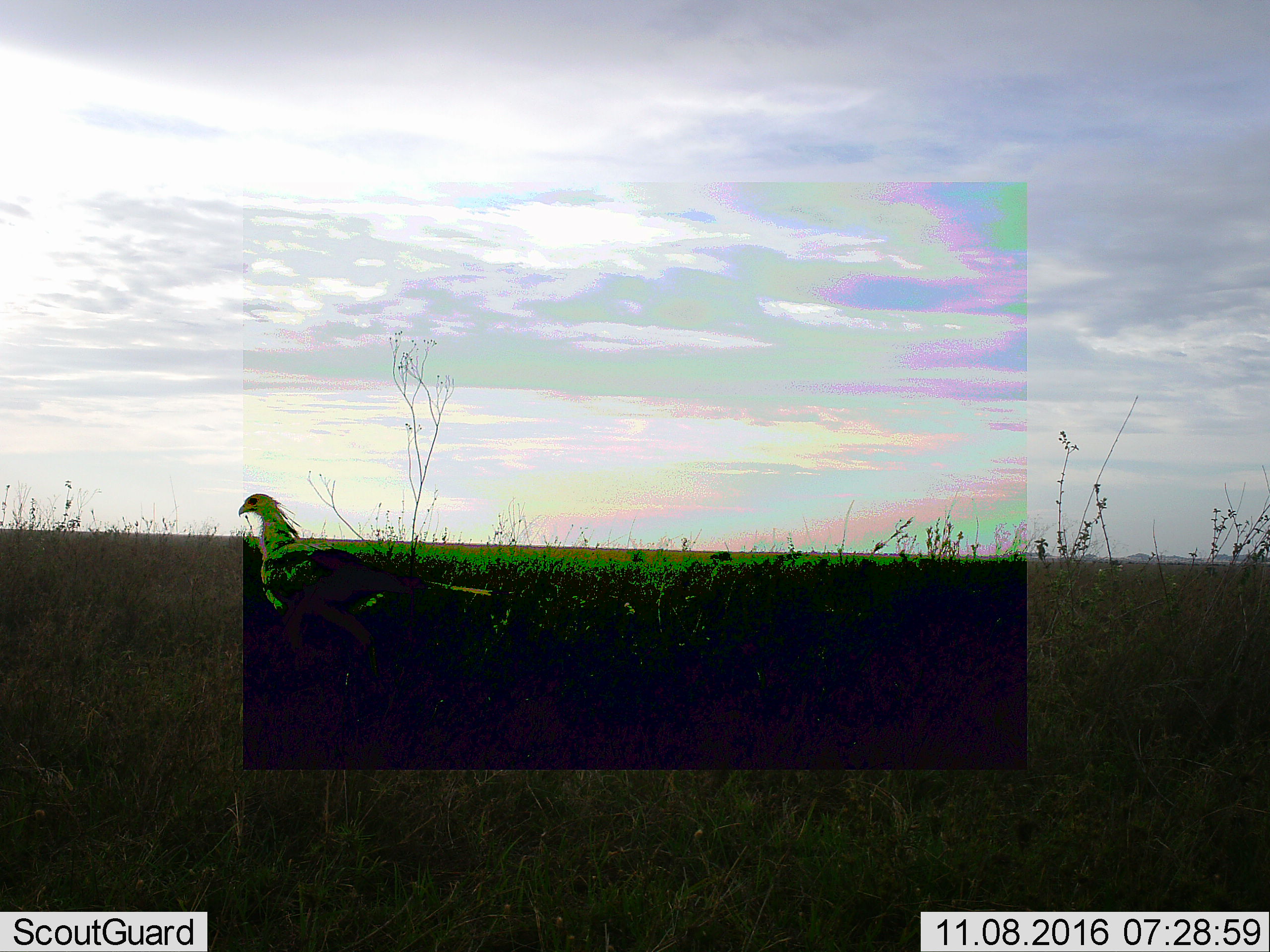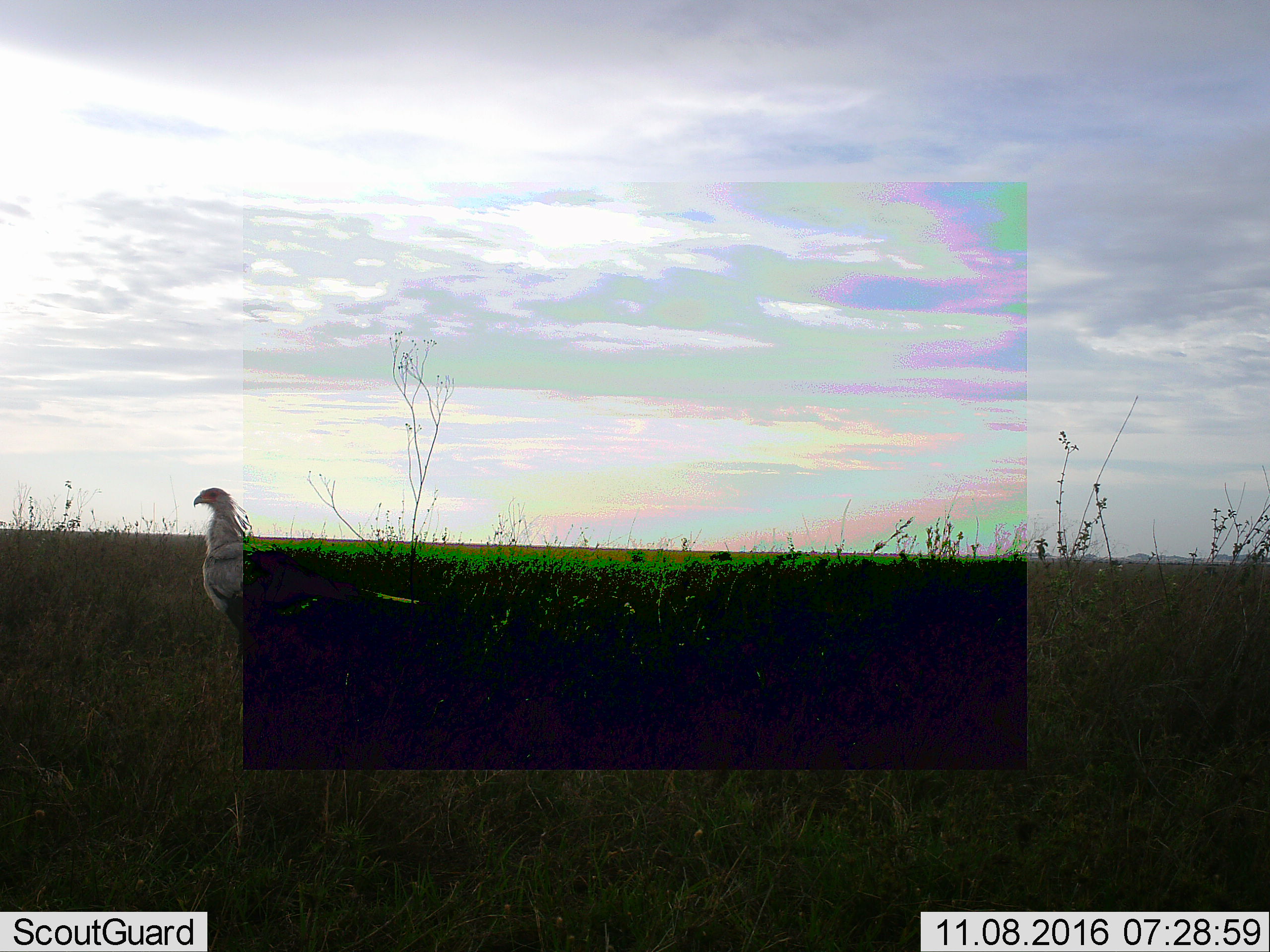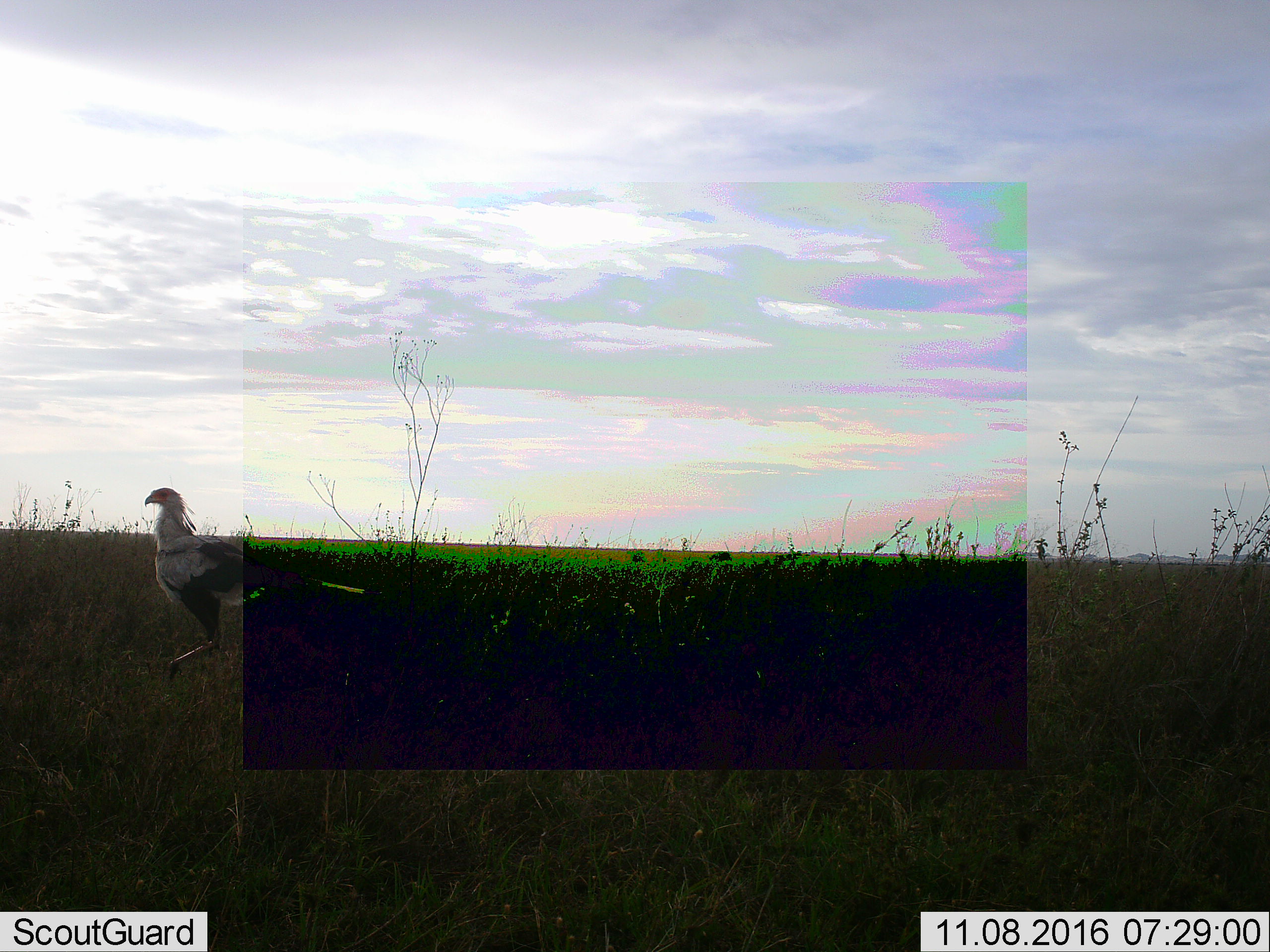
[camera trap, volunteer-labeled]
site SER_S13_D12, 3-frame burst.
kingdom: Animalia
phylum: Chordata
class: Aves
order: Accipitriformes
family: Sagittariidae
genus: Sagittarius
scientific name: Sagittarius serpentarius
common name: secretarybird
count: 1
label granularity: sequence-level